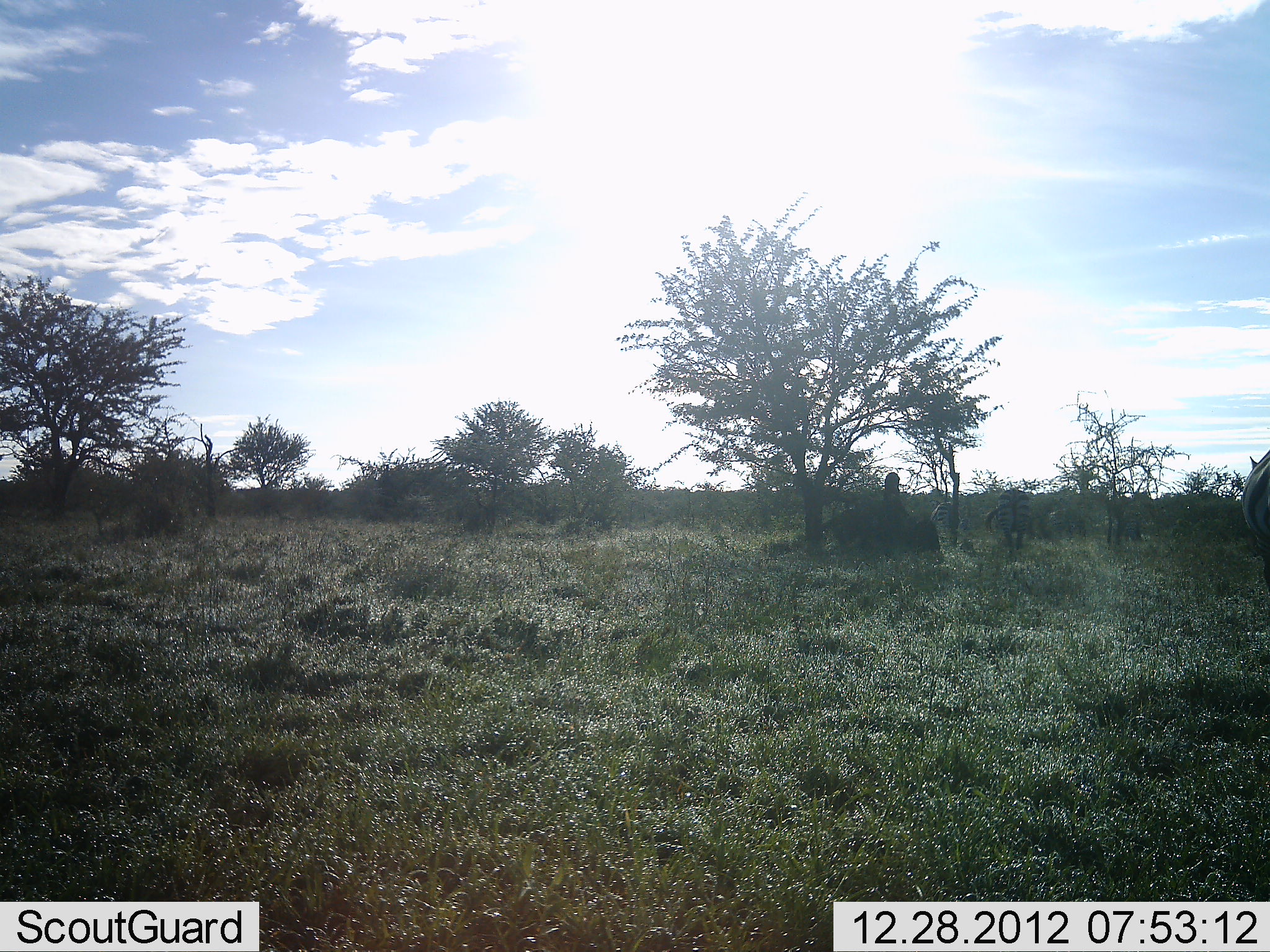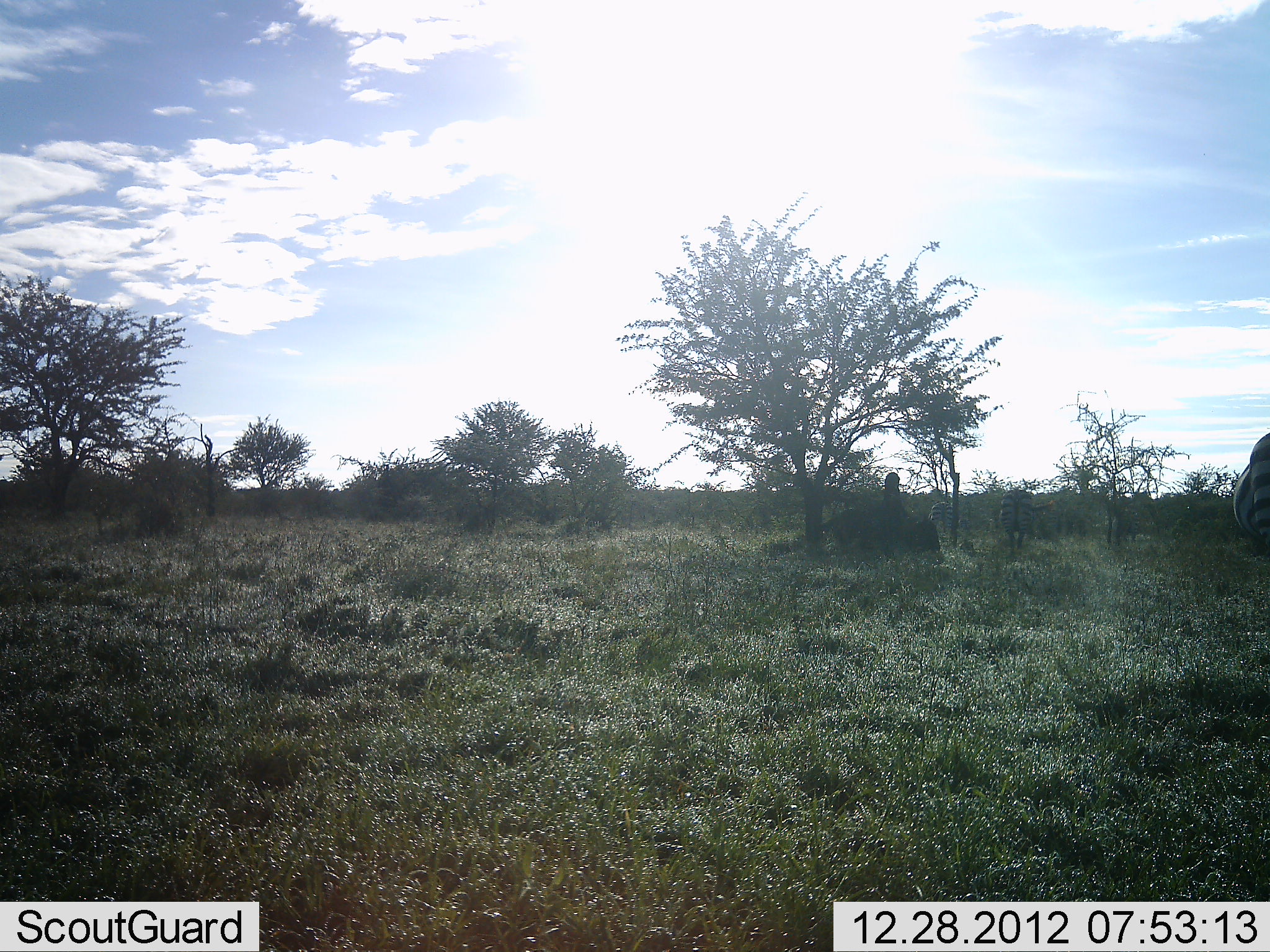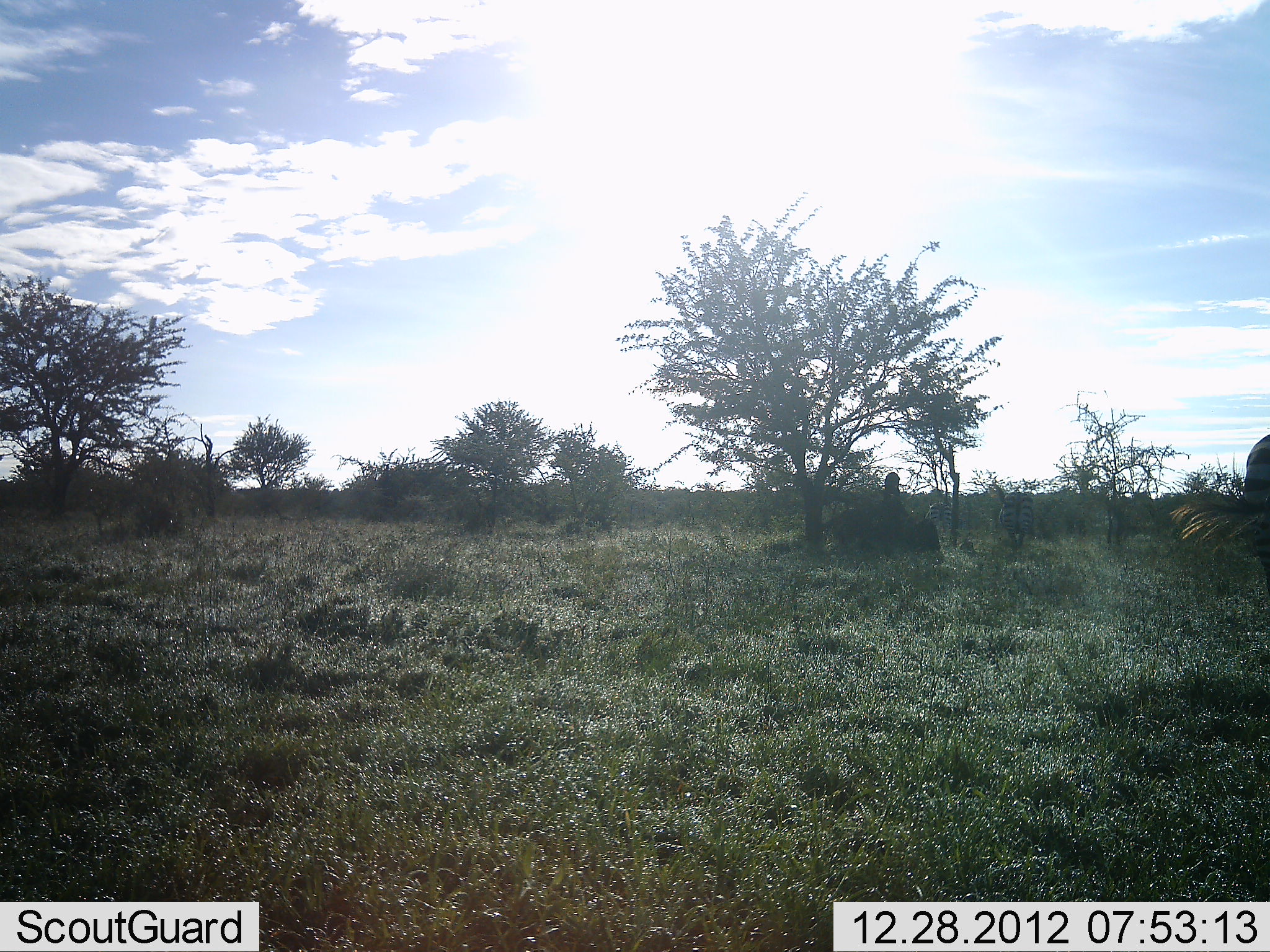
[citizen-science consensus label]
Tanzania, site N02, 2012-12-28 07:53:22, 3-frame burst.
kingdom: Animalia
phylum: Chordata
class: Mammalia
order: Perissodactyla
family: Equidae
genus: Equus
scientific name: Equus quagga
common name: plains zebra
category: zebra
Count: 4.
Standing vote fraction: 44%.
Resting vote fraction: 6%.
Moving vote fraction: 11%.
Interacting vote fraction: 6%.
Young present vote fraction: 0%.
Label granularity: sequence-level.